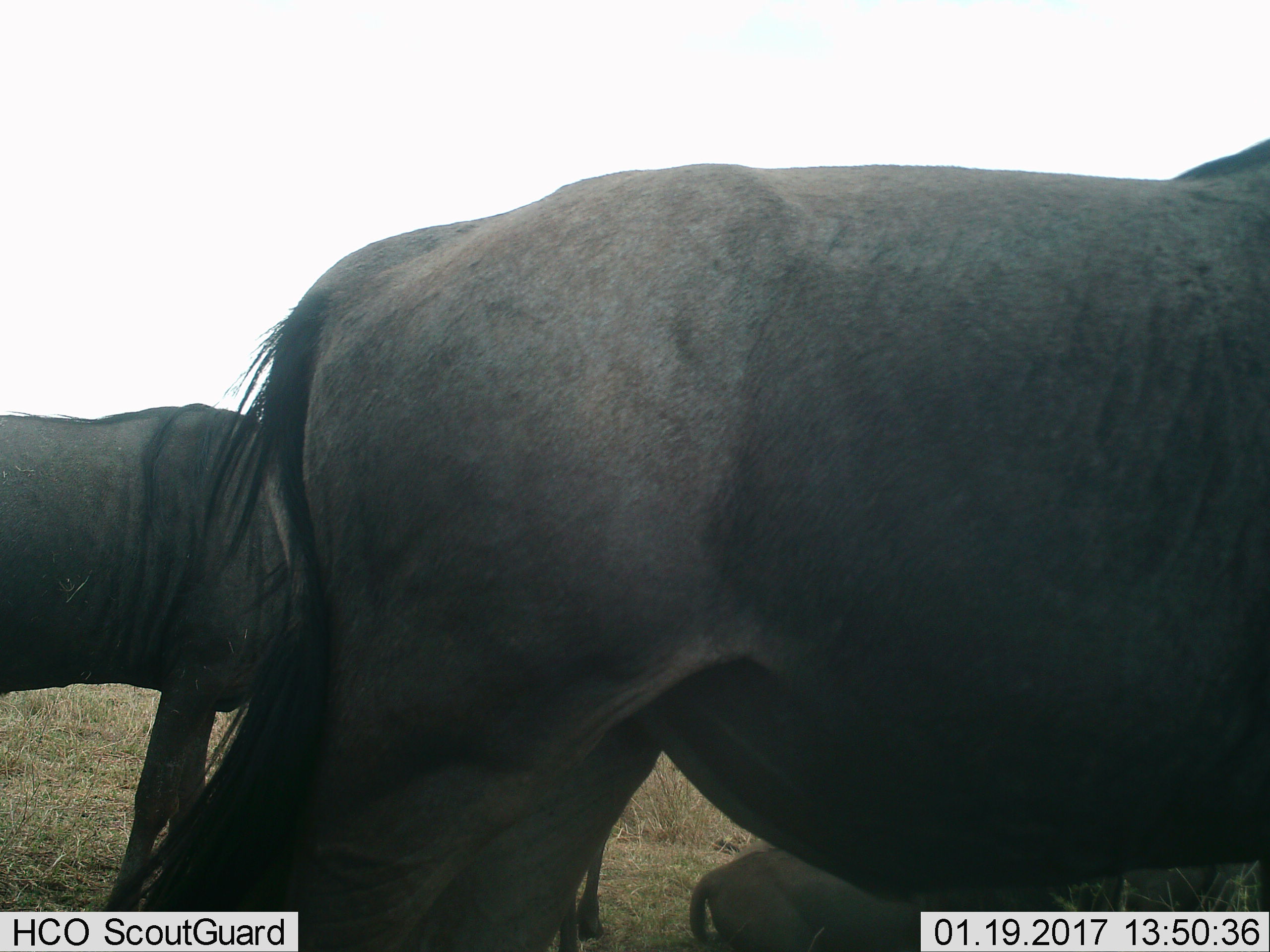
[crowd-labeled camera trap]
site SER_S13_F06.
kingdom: Animalia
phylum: Chordata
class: Mammalia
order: Artiodactyla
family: Bovidae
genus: Connochaetes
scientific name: Connochaetes taurinus taurinus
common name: blue wildebeest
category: wildebeestblue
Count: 3.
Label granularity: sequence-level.